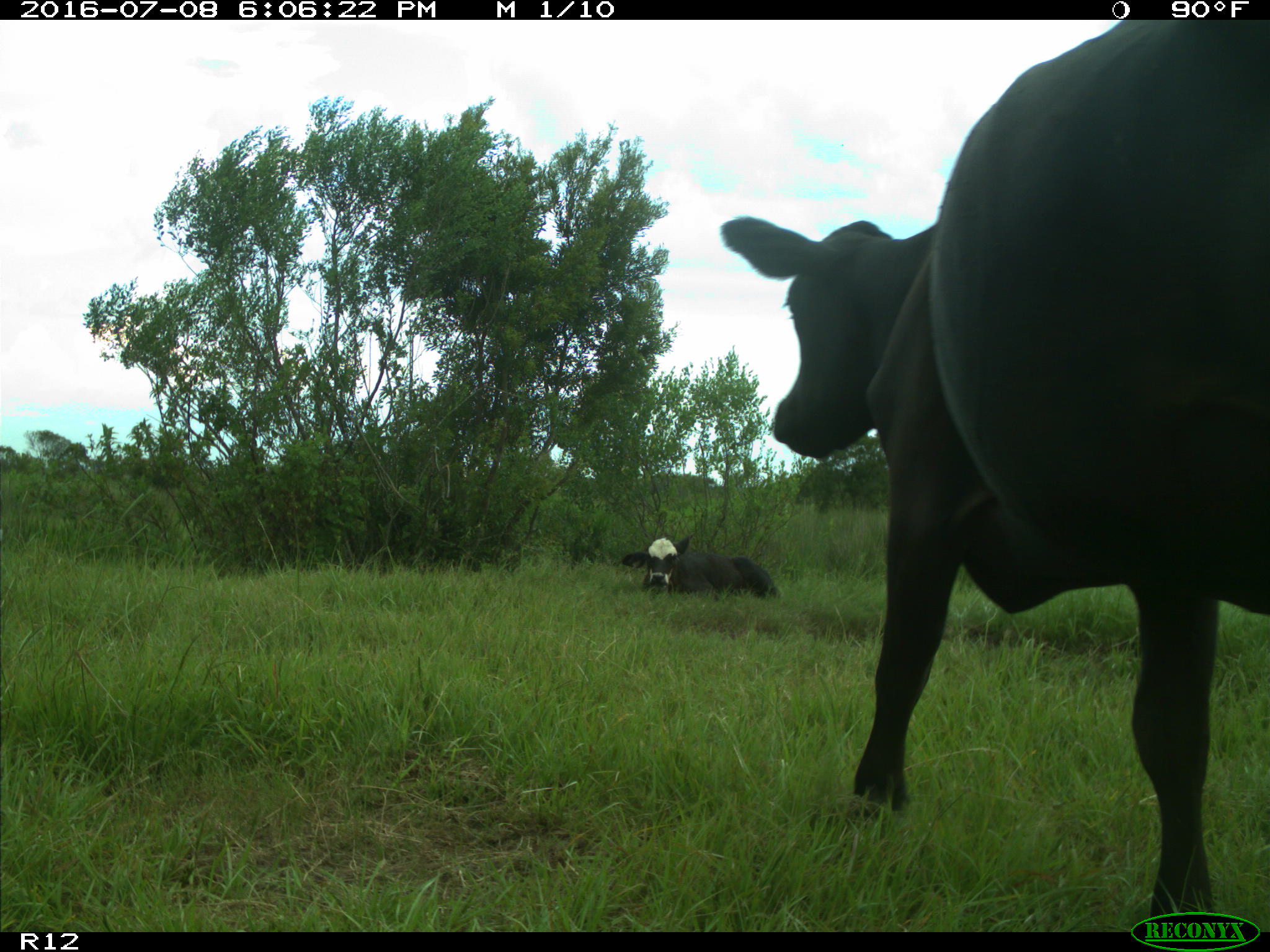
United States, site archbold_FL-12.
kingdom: Animalia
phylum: Chordata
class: Mammalia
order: Artiodactyla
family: Bovidae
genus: Bos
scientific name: Bos taurus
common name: domestic cow